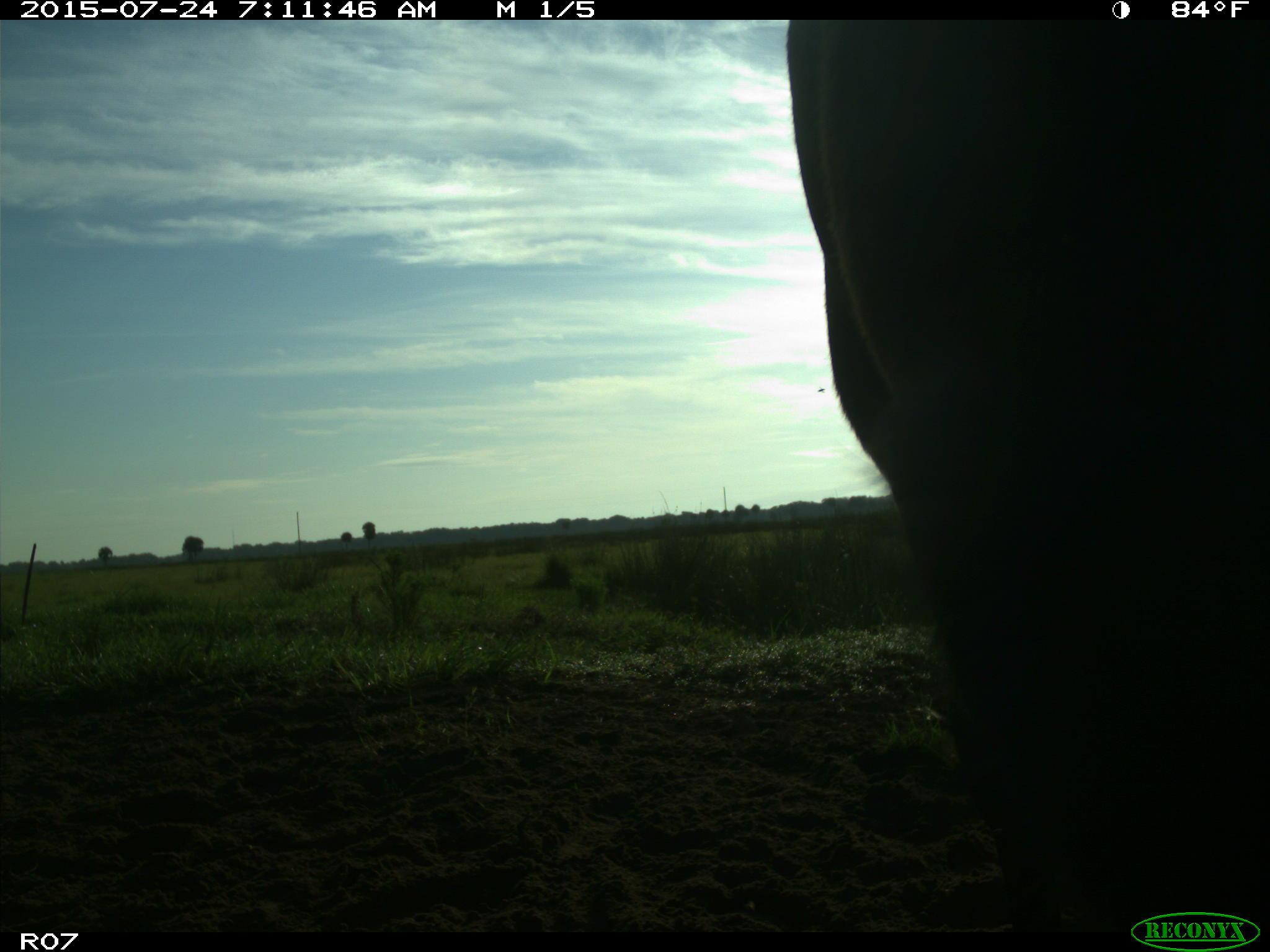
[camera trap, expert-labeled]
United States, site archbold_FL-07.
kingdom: Animalia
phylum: Chordata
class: Mammalia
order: Artiodactyla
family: Bovidae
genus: Bos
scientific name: Bos taurus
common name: domestic cow